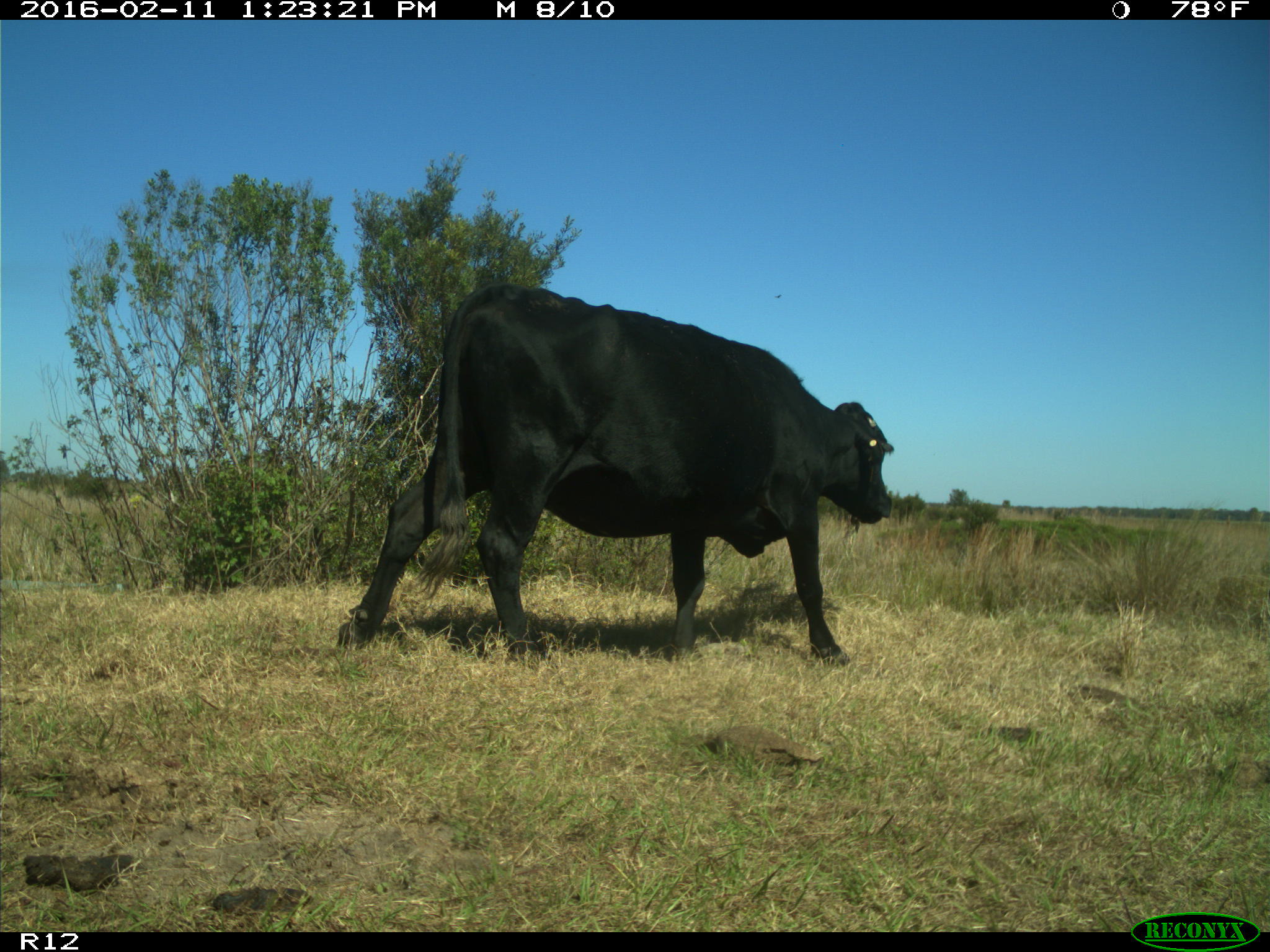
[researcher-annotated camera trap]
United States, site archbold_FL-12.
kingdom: Animalia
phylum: Chordata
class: Mammalia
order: Artiodactyla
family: Bovidae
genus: Bos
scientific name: Bos taurus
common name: domestic cow